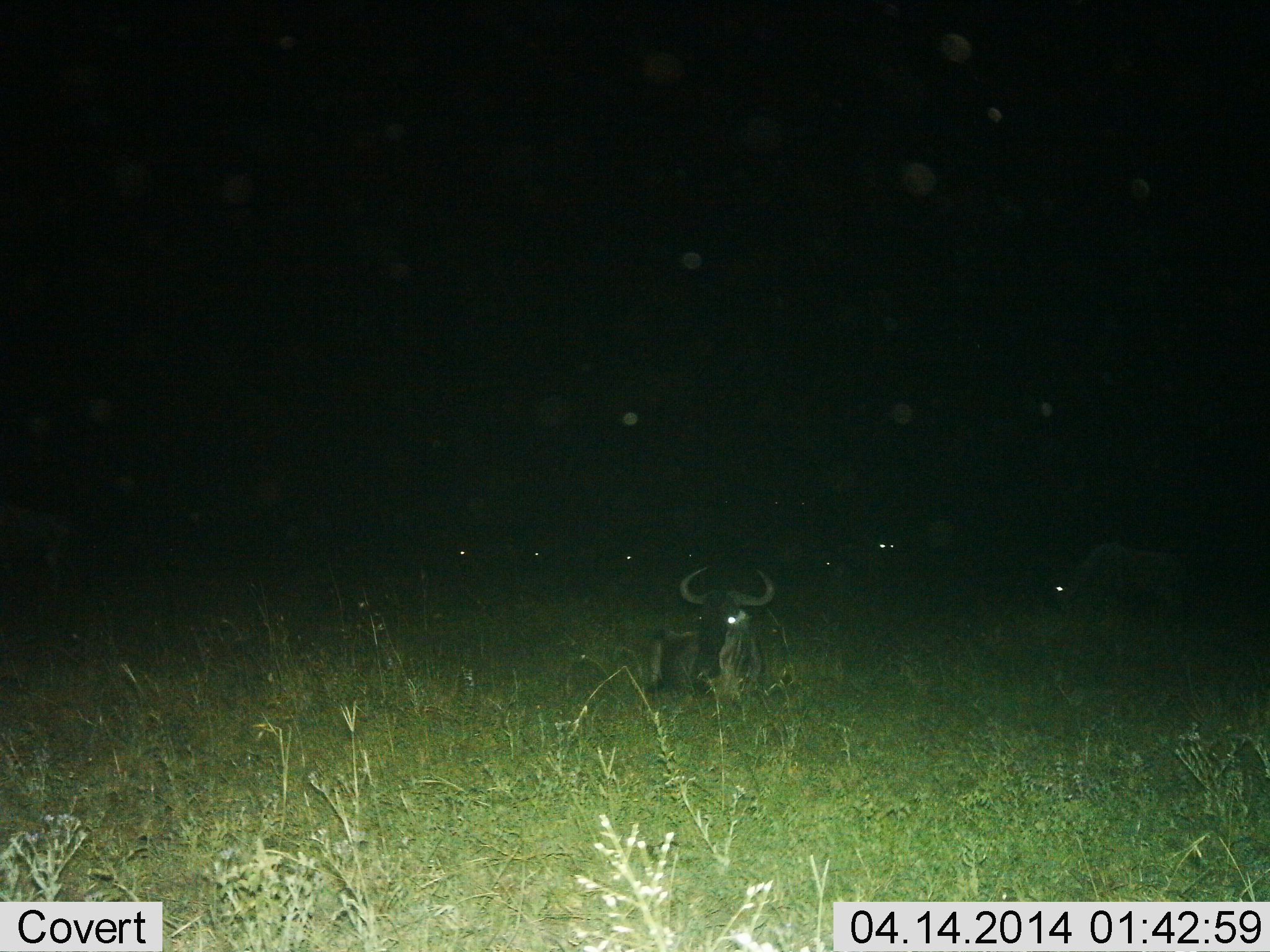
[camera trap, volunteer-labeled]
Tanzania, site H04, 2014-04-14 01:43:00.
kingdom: Animalia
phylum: Chordata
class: Mammalia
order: Artiodactyla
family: Bovidae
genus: Connochaetes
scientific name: Connochaetes taurinus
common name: blue wildebeest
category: wildebeest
Wildebeest (blue wildebeest) (Connochaetes taurinus), count 6. Behavior (volunteer vote fractions): standing 20%, resting 100%, moving 0%, interacting 0%. Young present (vote fraction): 0%. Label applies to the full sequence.